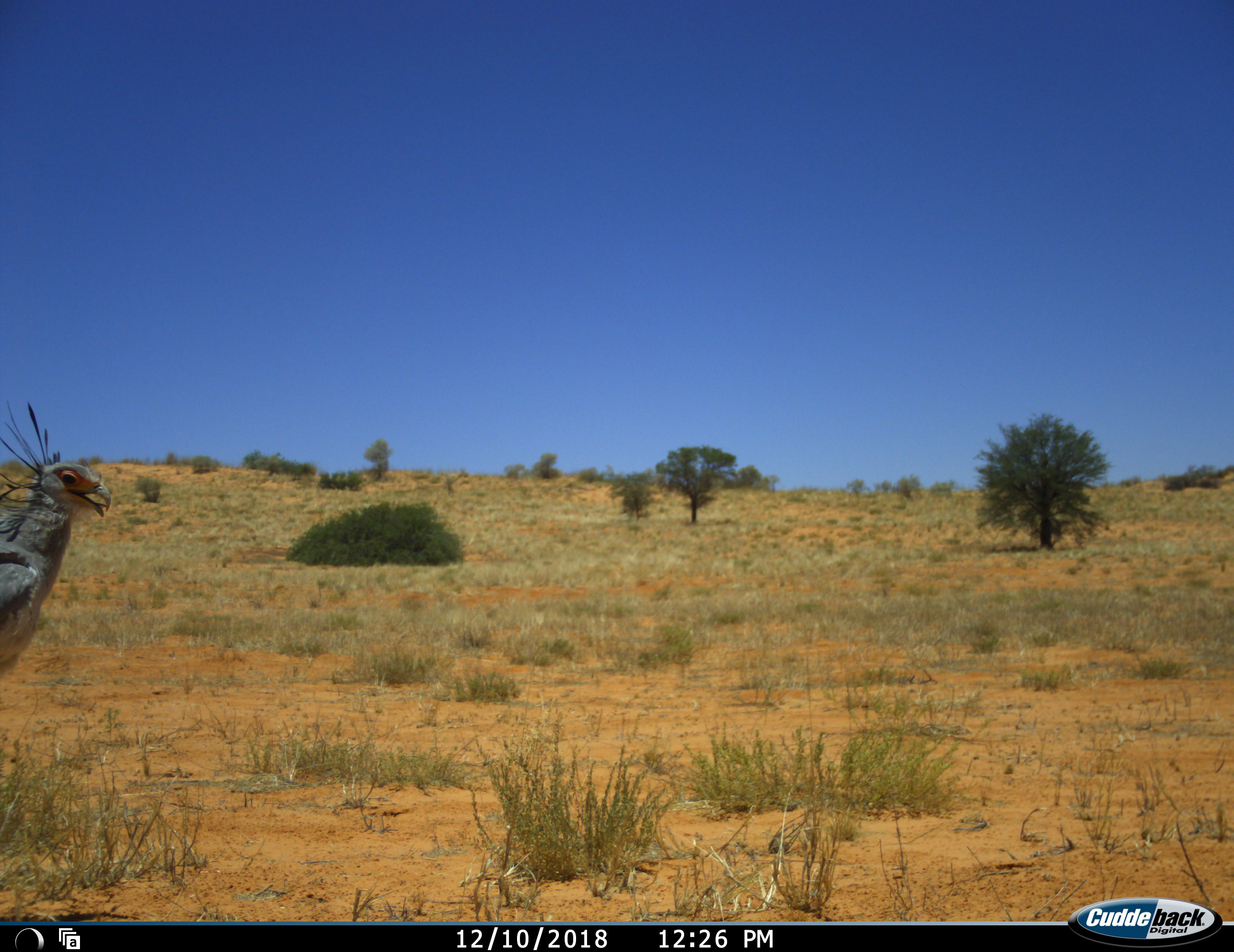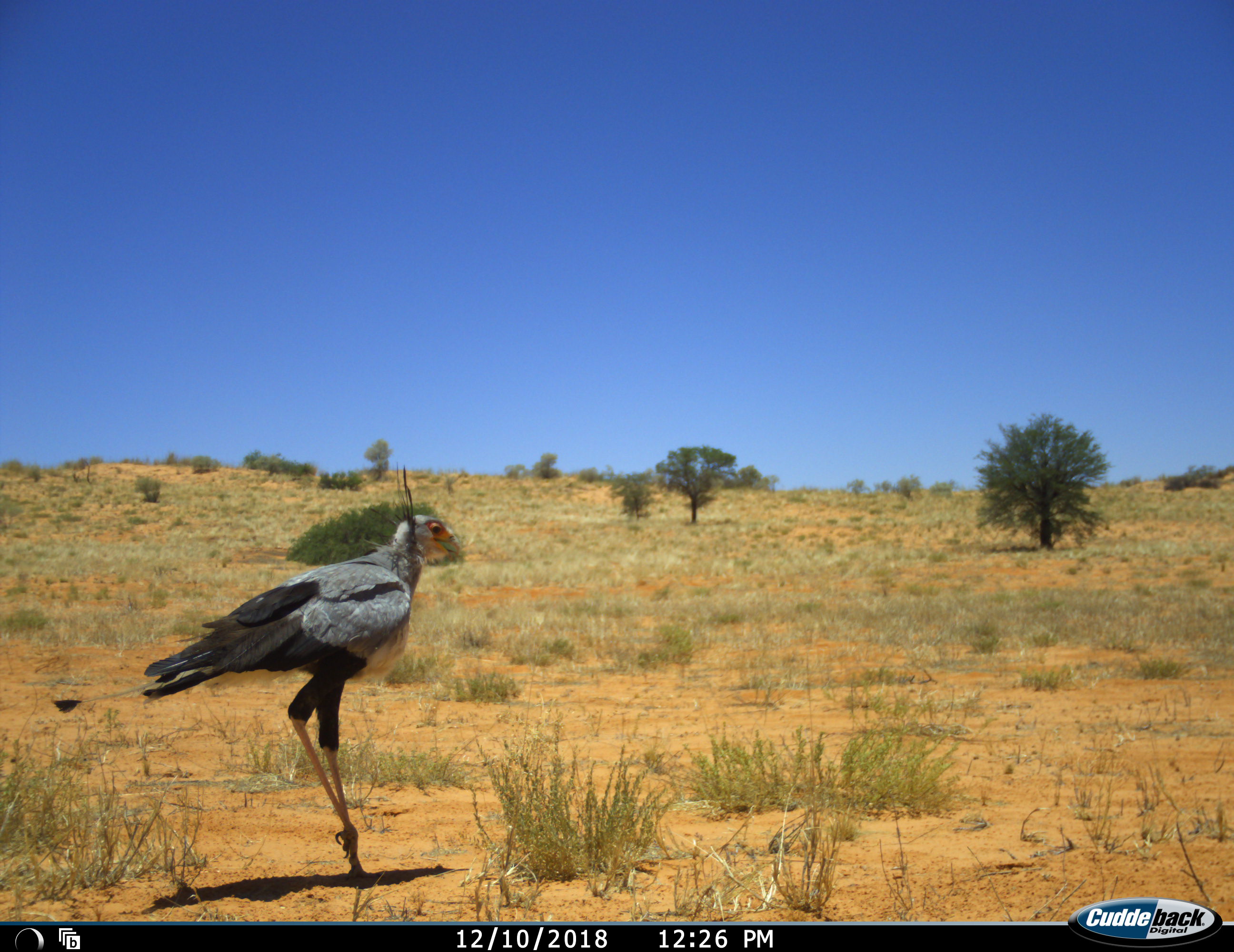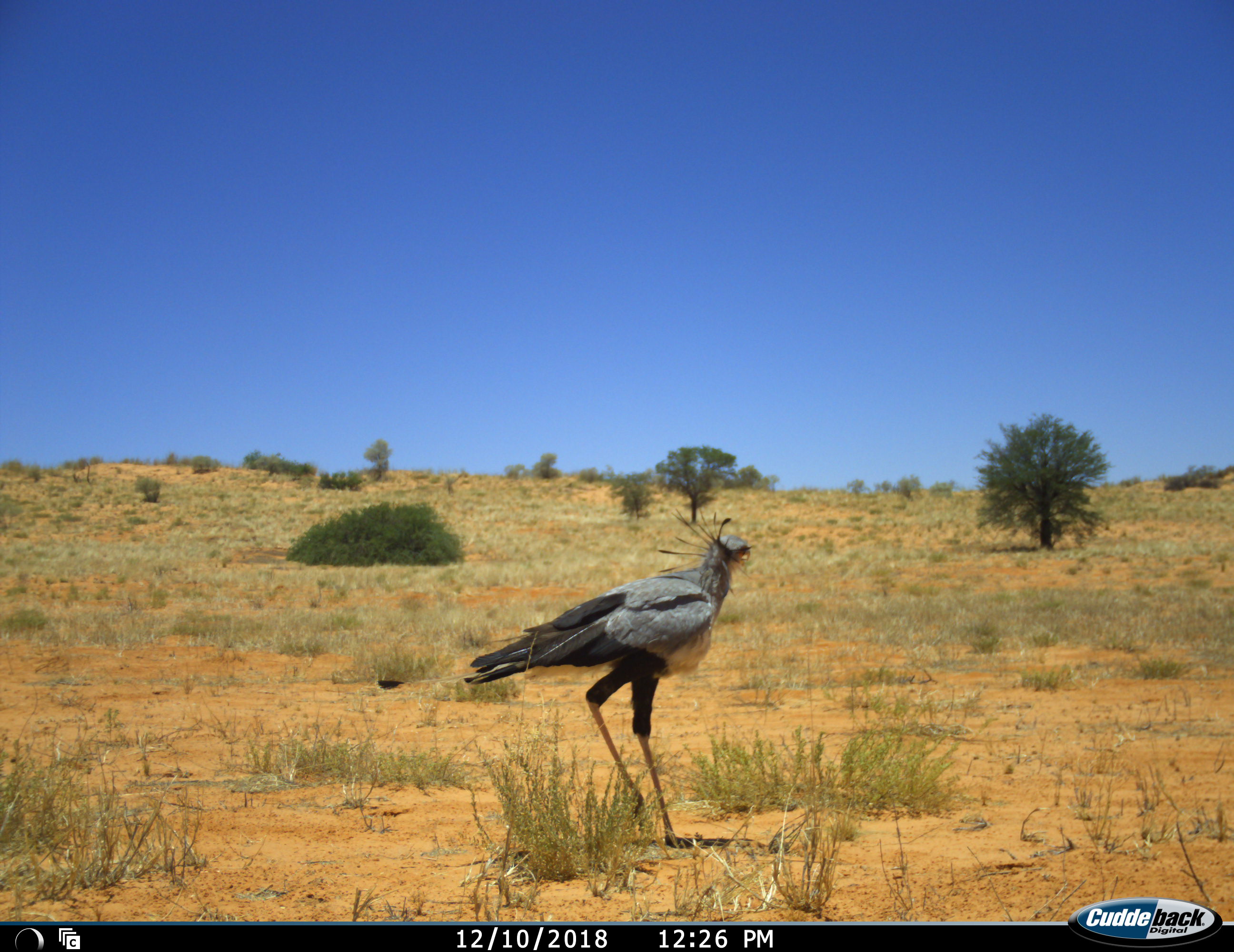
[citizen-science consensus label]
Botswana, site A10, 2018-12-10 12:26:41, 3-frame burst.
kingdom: Animalia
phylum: Chordata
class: Aves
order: Accipitriformes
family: Sagittariidae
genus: Sagittarius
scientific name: Sagittarius serpentarius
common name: secretarybird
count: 1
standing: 0%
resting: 0%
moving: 100%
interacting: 0%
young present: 0%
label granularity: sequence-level